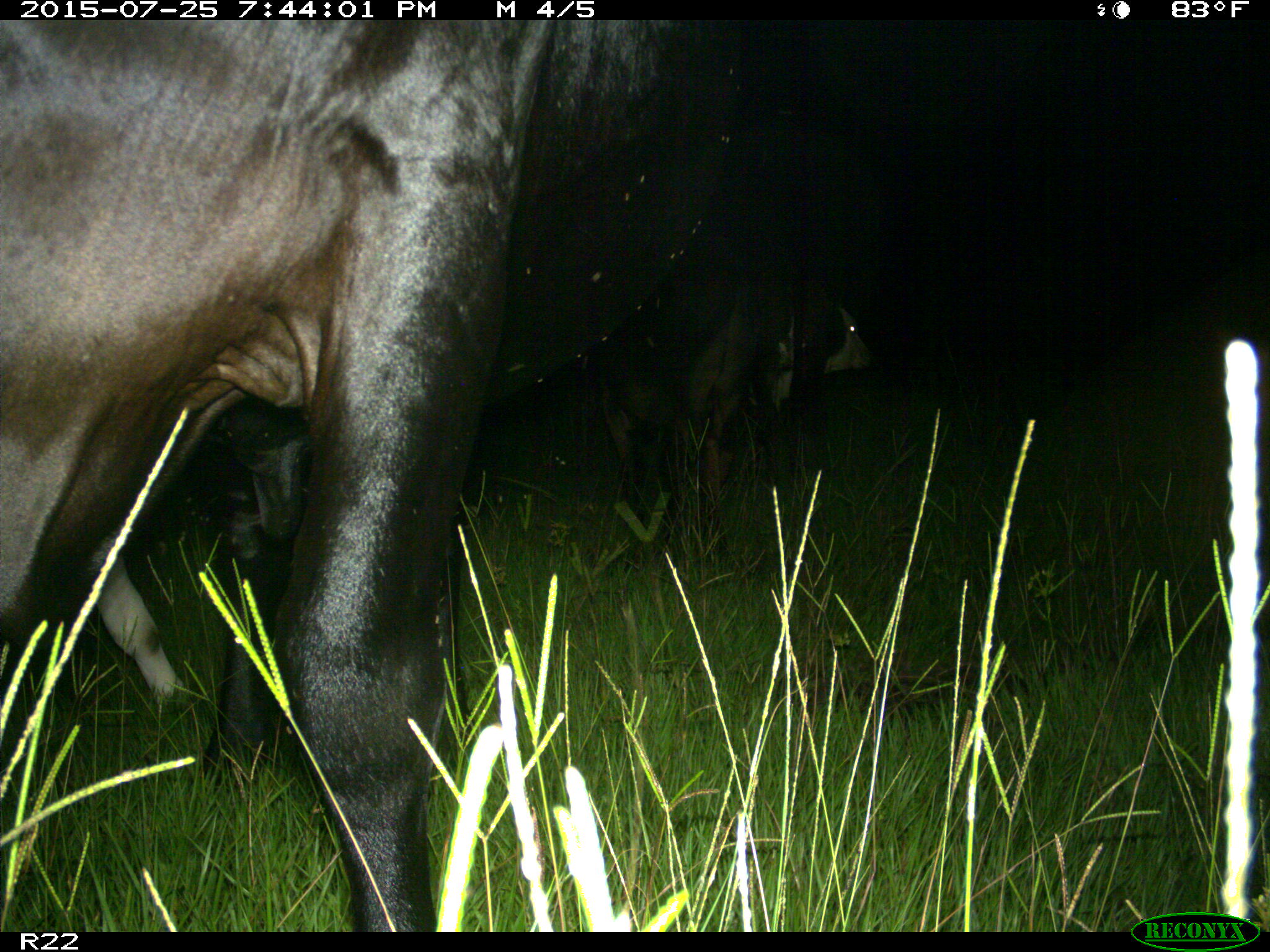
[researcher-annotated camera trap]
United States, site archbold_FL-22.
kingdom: Animalia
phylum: Chordata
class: Mammalia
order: Artiodactyla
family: Bovidae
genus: Bos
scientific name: Bos taurus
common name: domestic cow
Bos taurus (domestic cow).